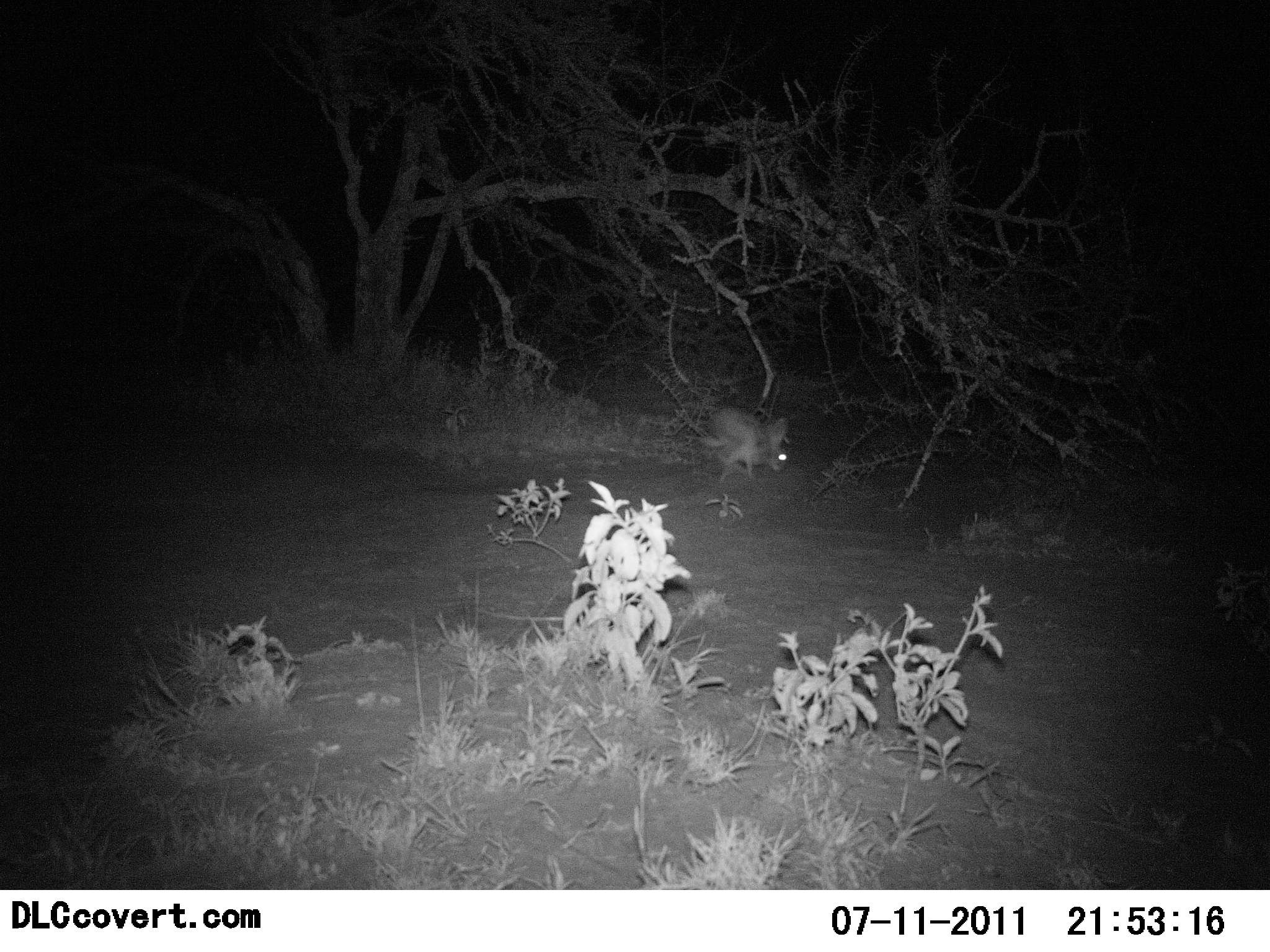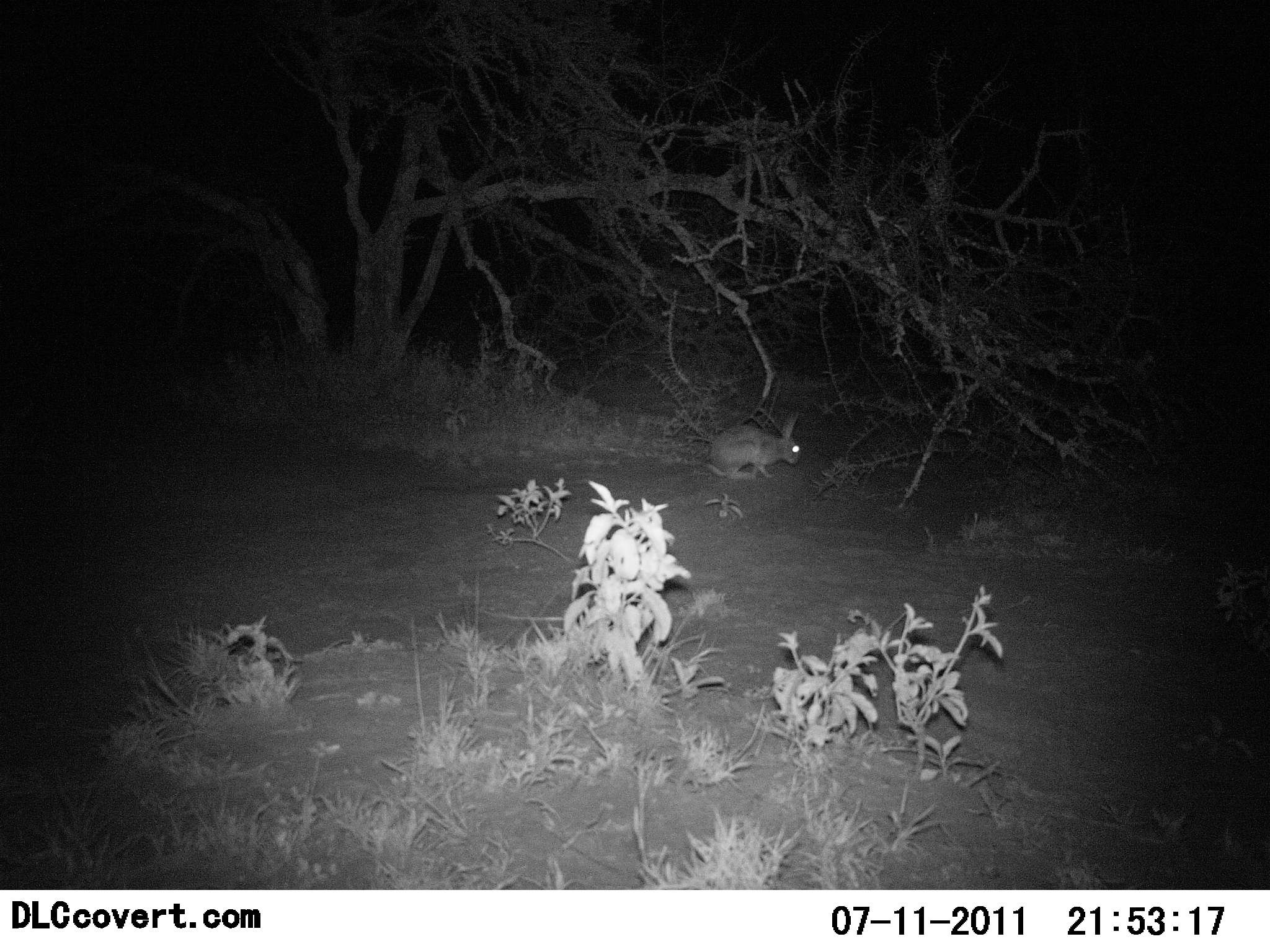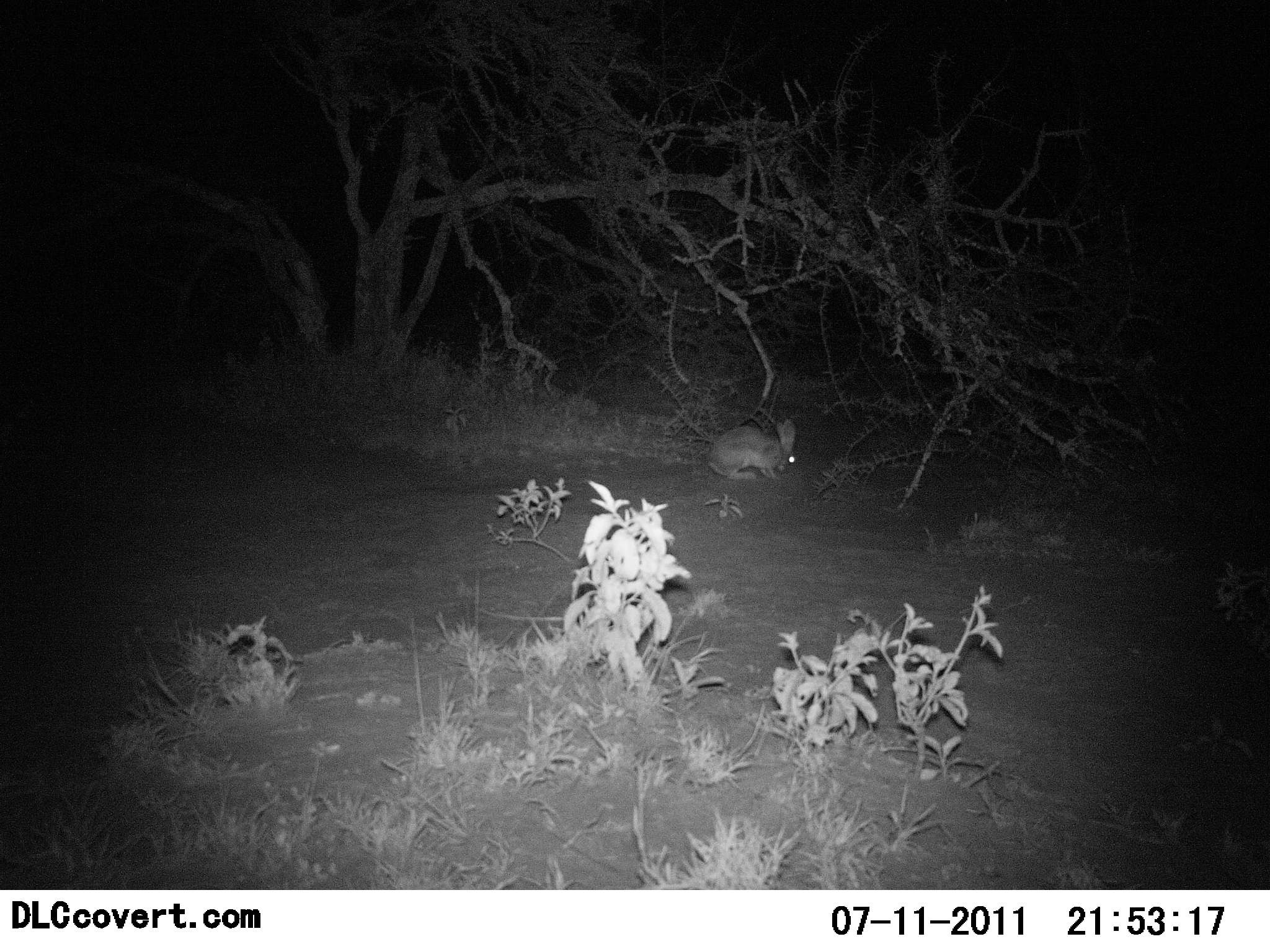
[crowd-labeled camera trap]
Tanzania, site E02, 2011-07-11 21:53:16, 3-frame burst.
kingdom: Animalia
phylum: Chordata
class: Mammalia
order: Lagomorpha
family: Leporidae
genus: Lepus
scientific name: Lepus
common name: hare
Hare (Lepus), count 1. Behavior (volunteer vote fractions): standing 0%, resting 0%, moving 82%, interacting 0%. Young present (vote fraction): 0%. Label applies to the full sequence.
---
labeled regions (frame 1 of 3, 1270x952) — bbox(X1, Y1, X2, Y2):
animal: bbox(694, 406, 792, 490)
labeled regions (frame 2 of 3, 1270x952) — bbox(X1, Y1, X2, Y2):
animal: bbox(703, 410, 802, 481)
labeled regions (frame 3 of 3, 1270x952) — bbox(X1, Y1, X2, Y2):
animal: bbox(706, 414, 797, 480)